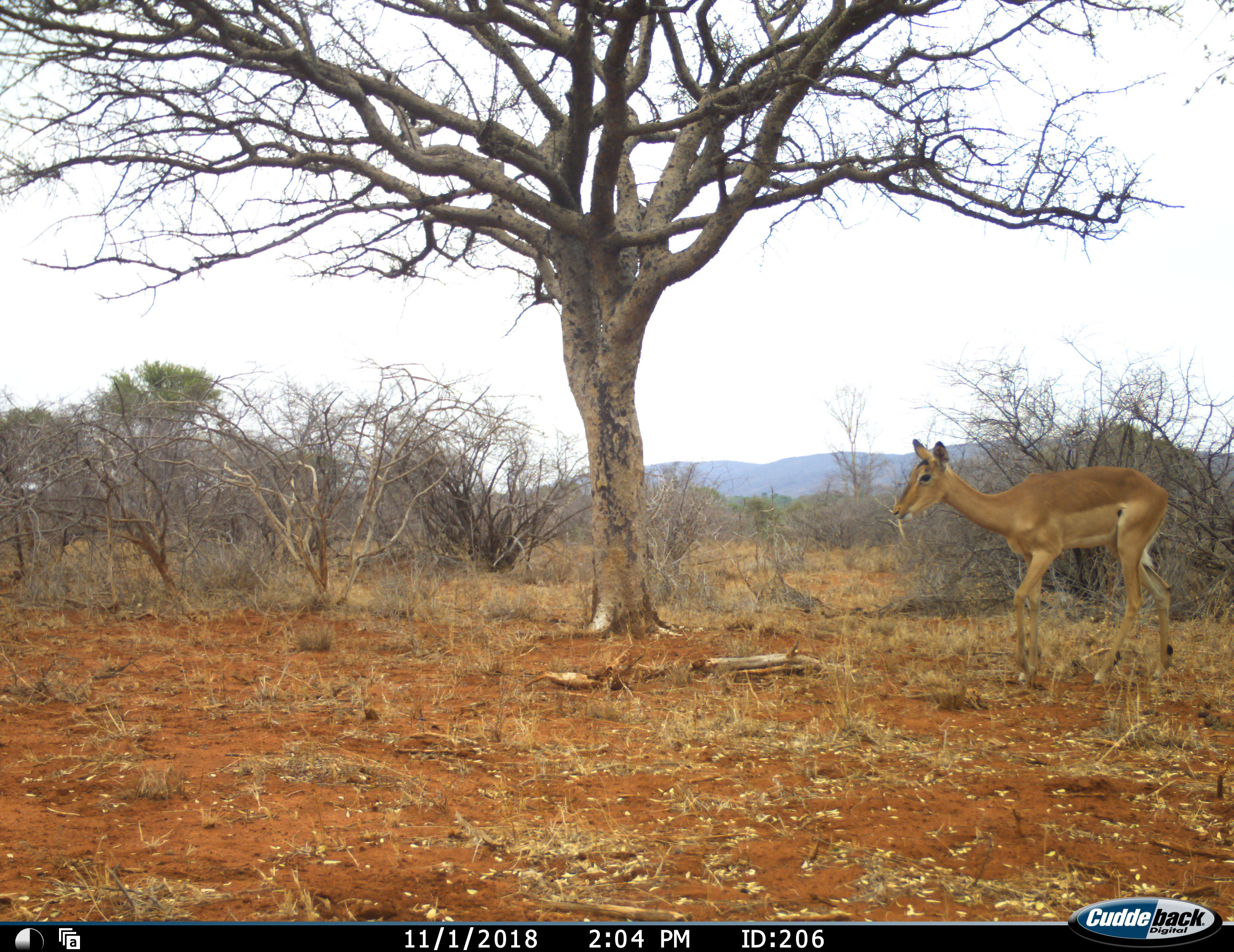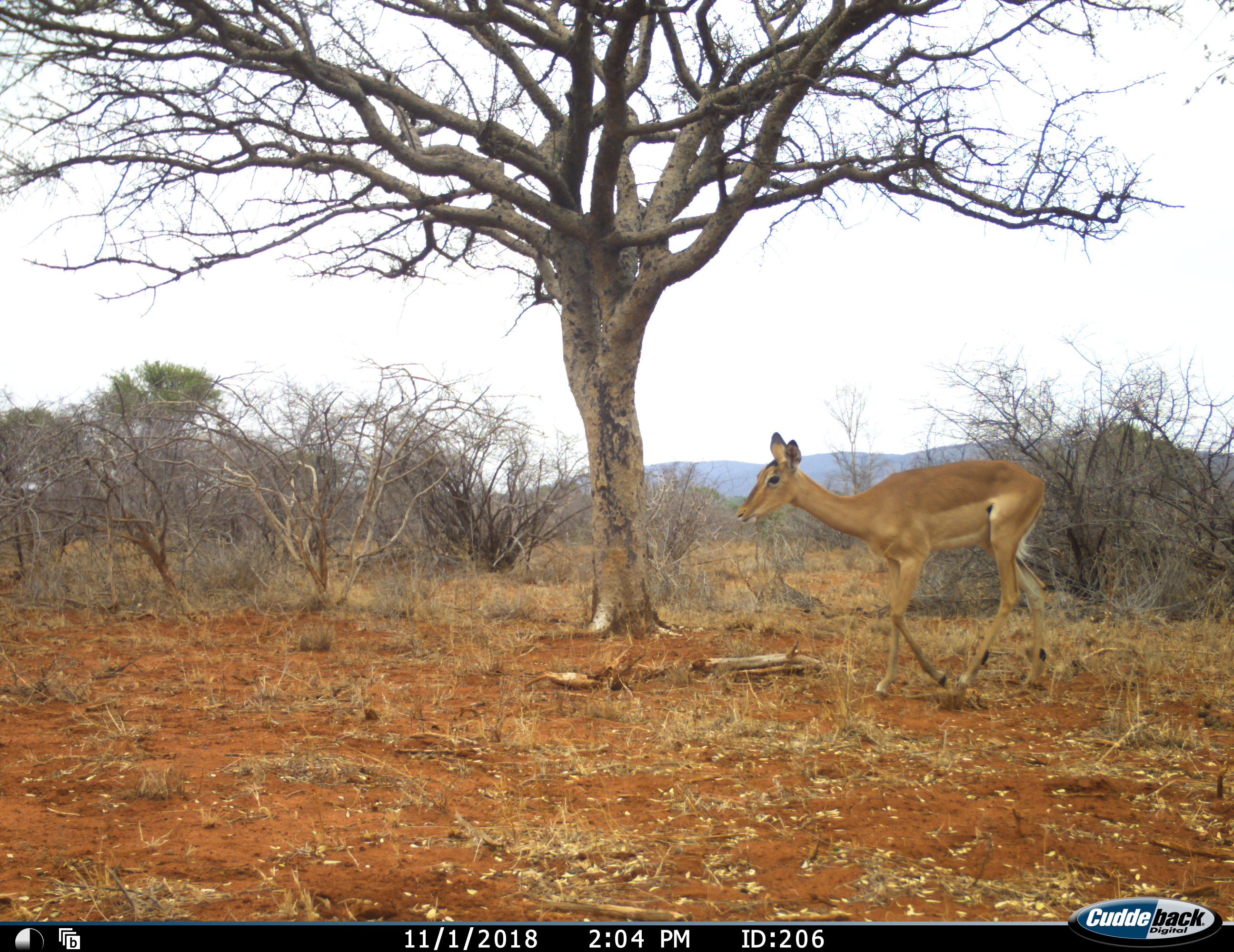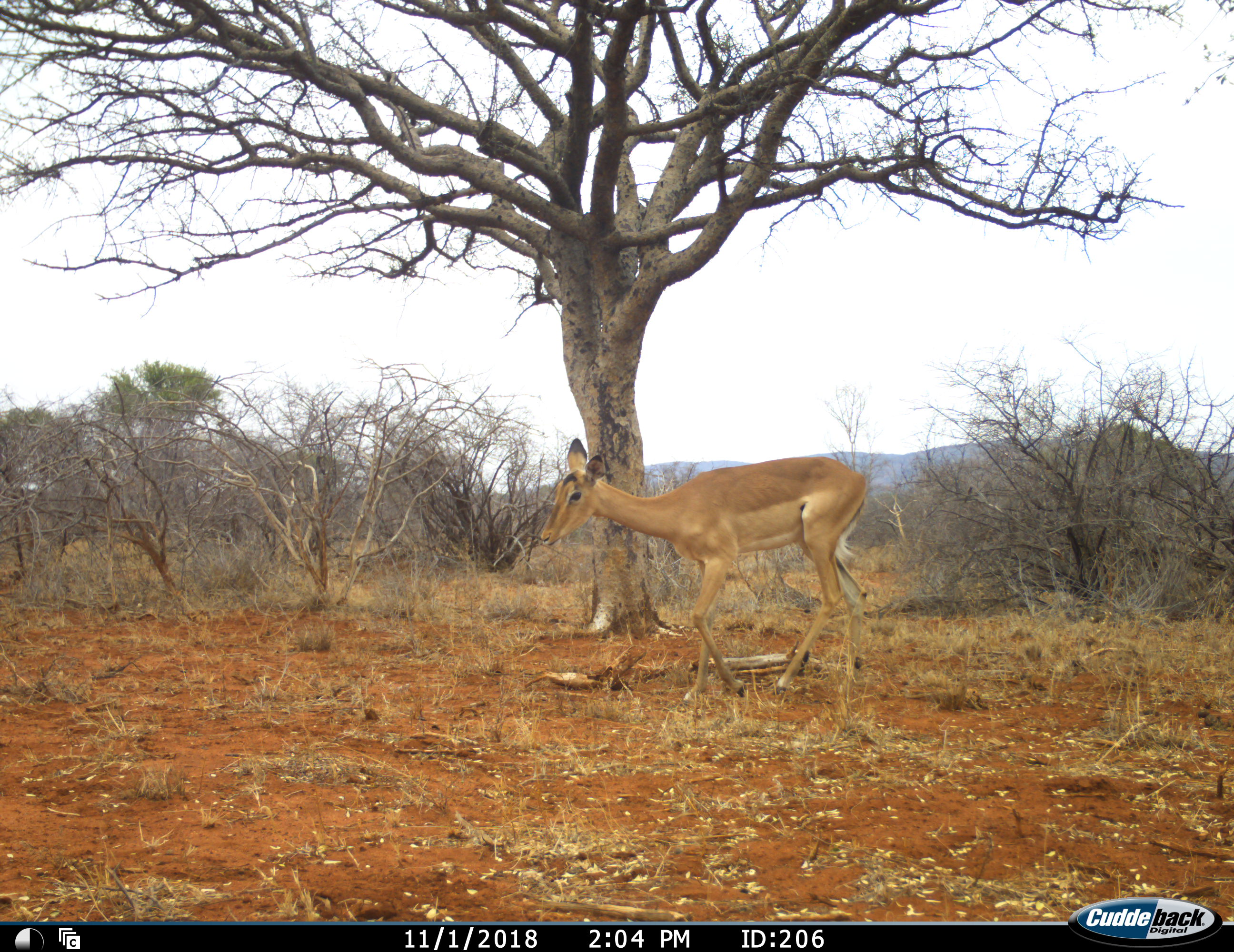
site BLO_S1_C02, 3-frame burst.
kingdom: Animalia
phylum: Chordata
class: Mammalia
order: Artiodactyla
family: Bovidae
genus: Aepyceros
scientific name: Aepyceros melampus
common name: impala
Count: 1.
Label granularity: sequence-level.